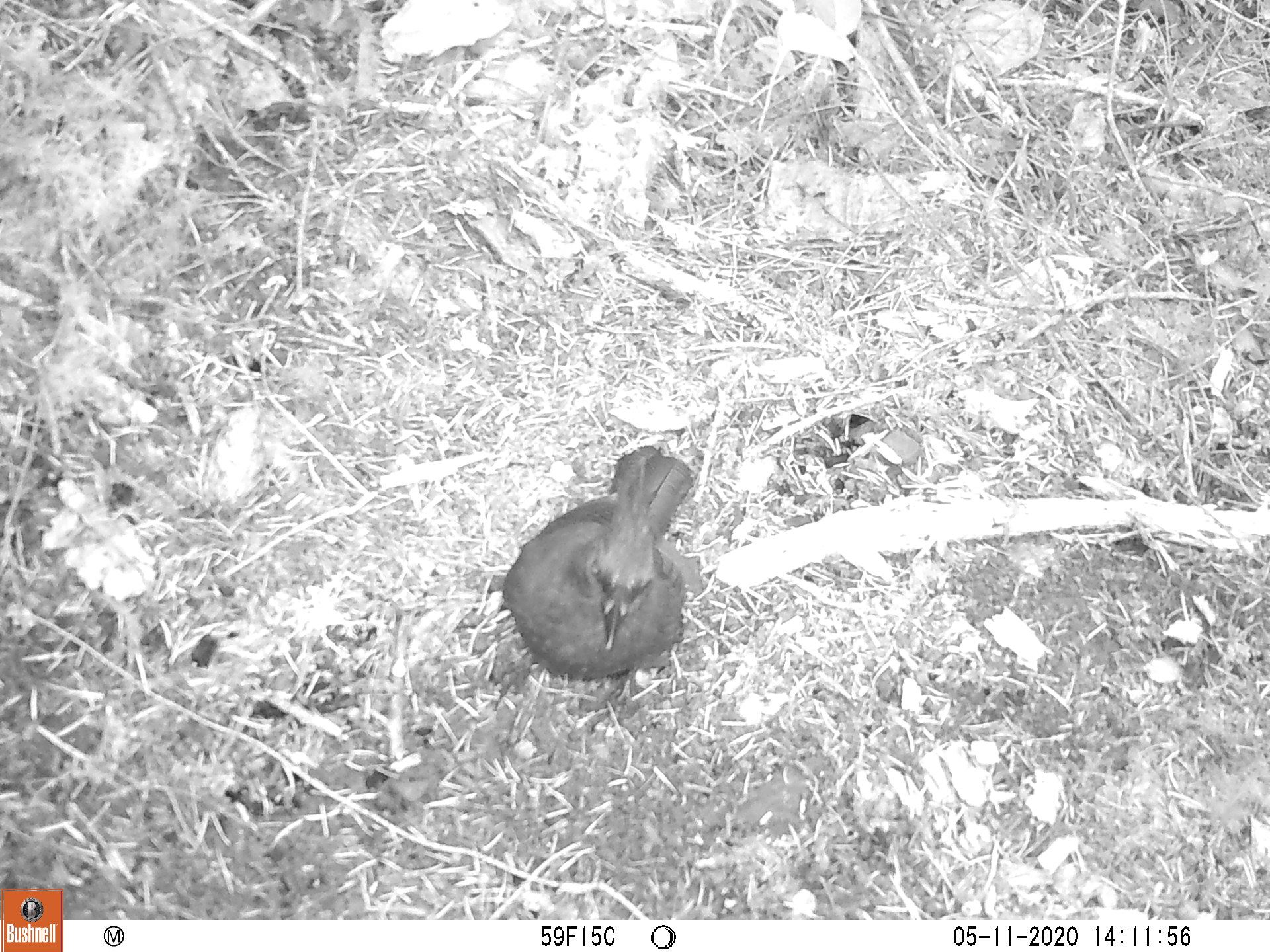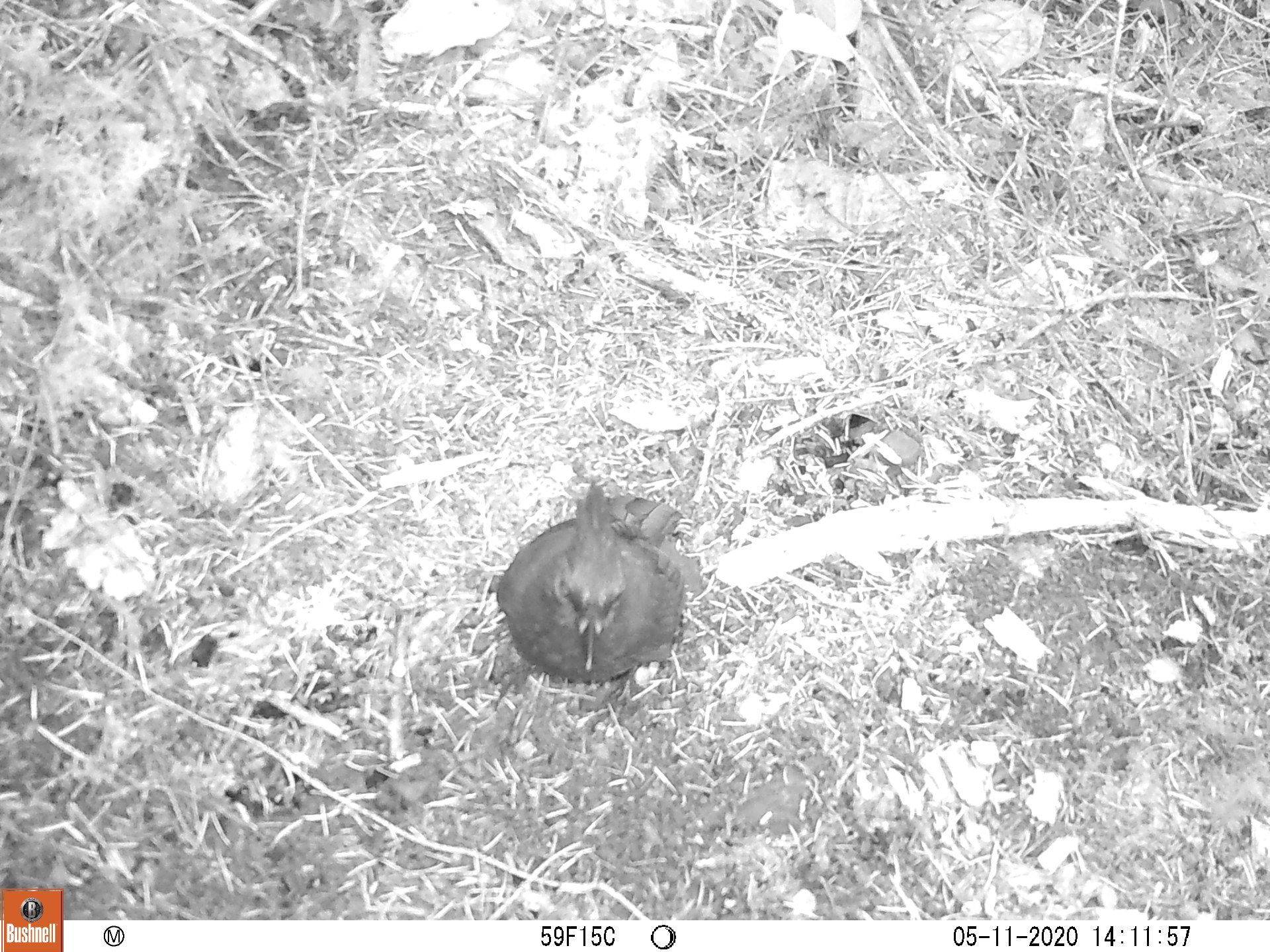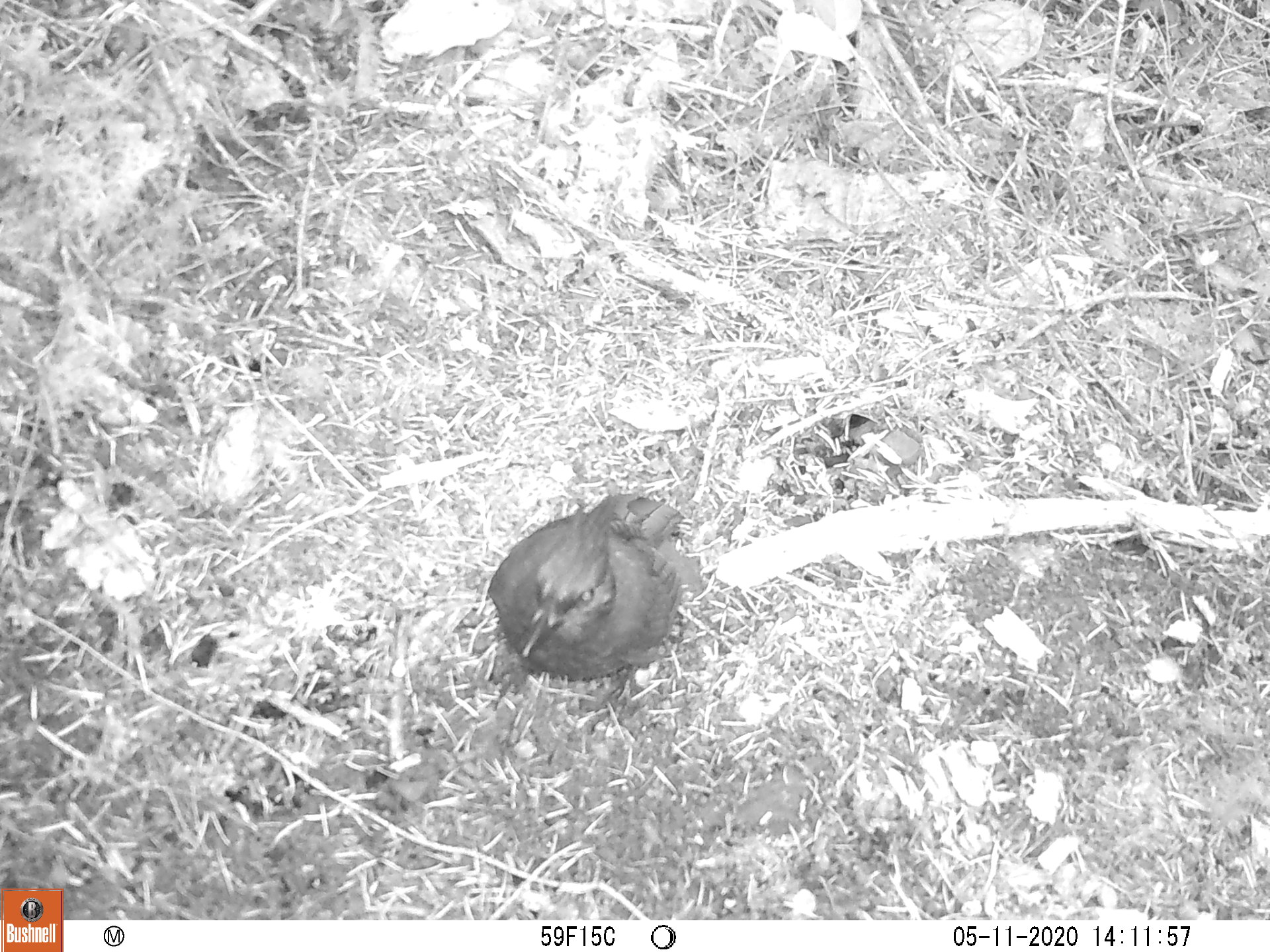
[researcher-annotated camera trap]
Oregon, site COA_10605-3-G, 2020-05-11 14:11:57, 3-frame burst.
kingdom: Animalia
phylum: Chordata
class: Aves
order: Passeriformes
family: Corvidae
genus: Cyanocitta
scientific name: Cyanocitta stelleri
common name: steller's jay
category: stellers jay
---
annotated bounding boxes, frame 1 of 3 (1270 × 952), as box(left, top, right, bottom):
stellers jay: box(500, 442, 694, 690)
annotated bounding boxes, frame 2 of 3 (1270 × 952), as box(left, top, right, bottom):
stellers jay: box(487, 486, 698, 690)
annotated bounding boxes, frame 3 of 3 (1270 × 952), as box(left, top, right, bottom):
stellers jay: box(485, 497, 689, 687)